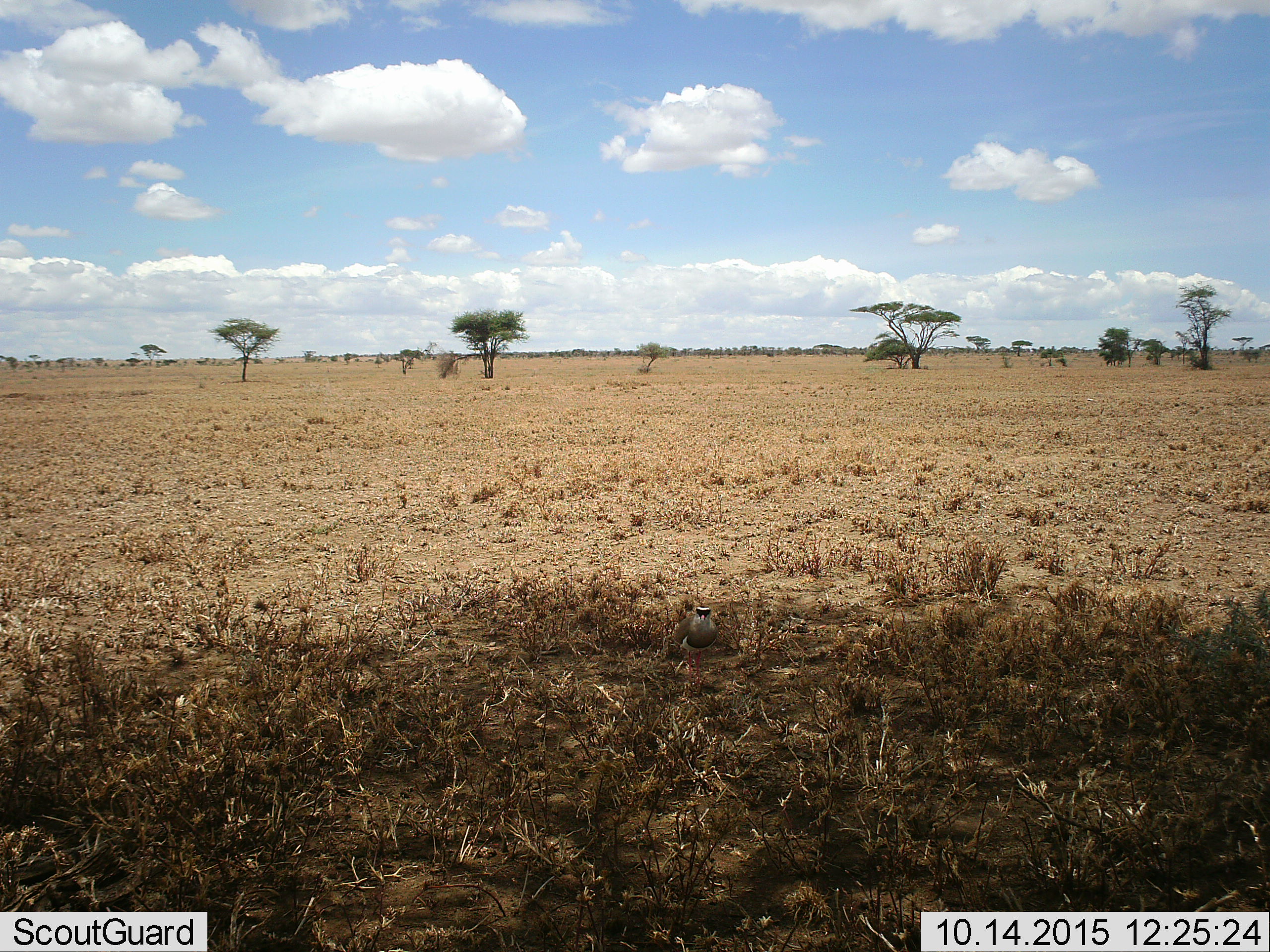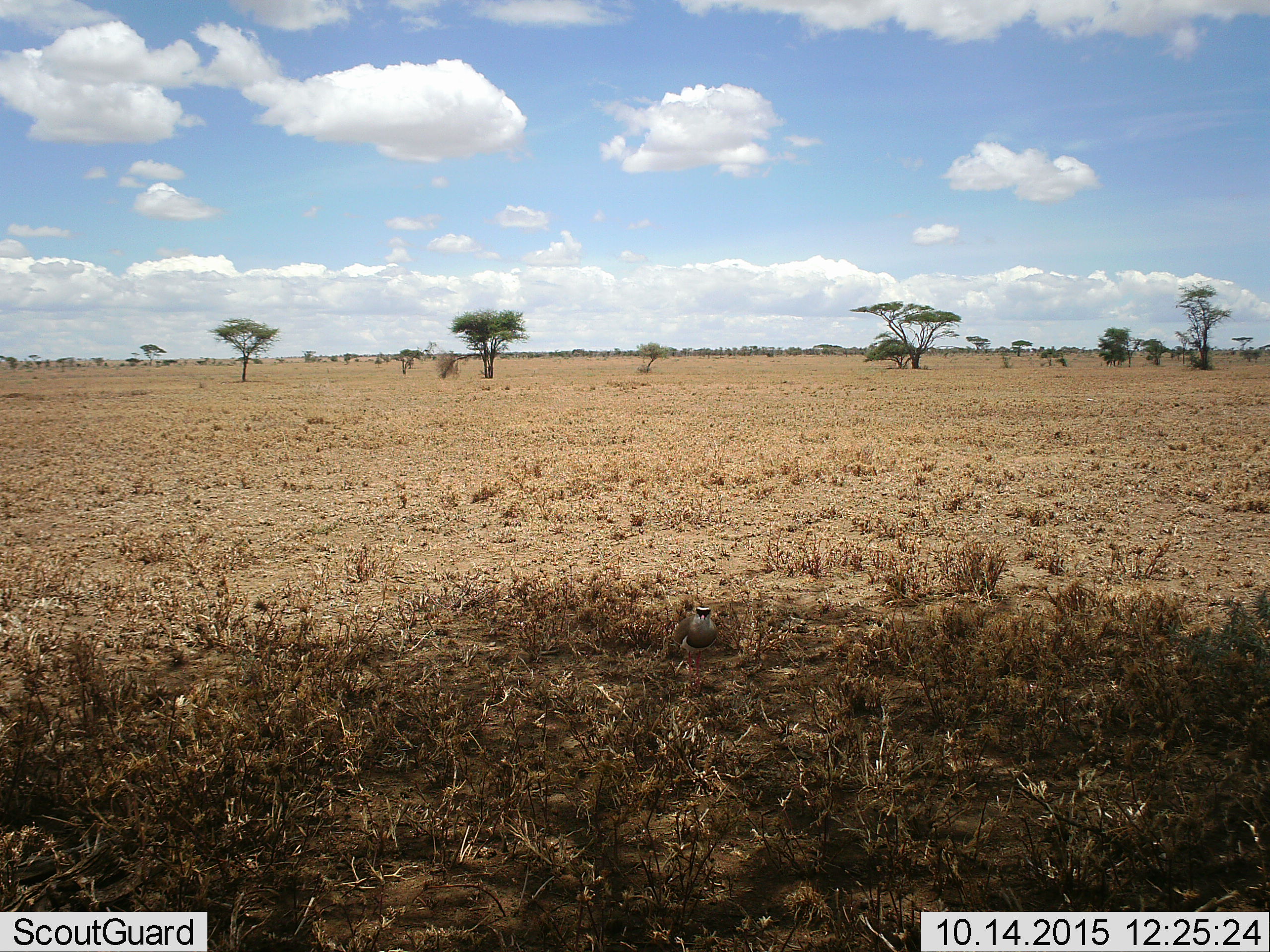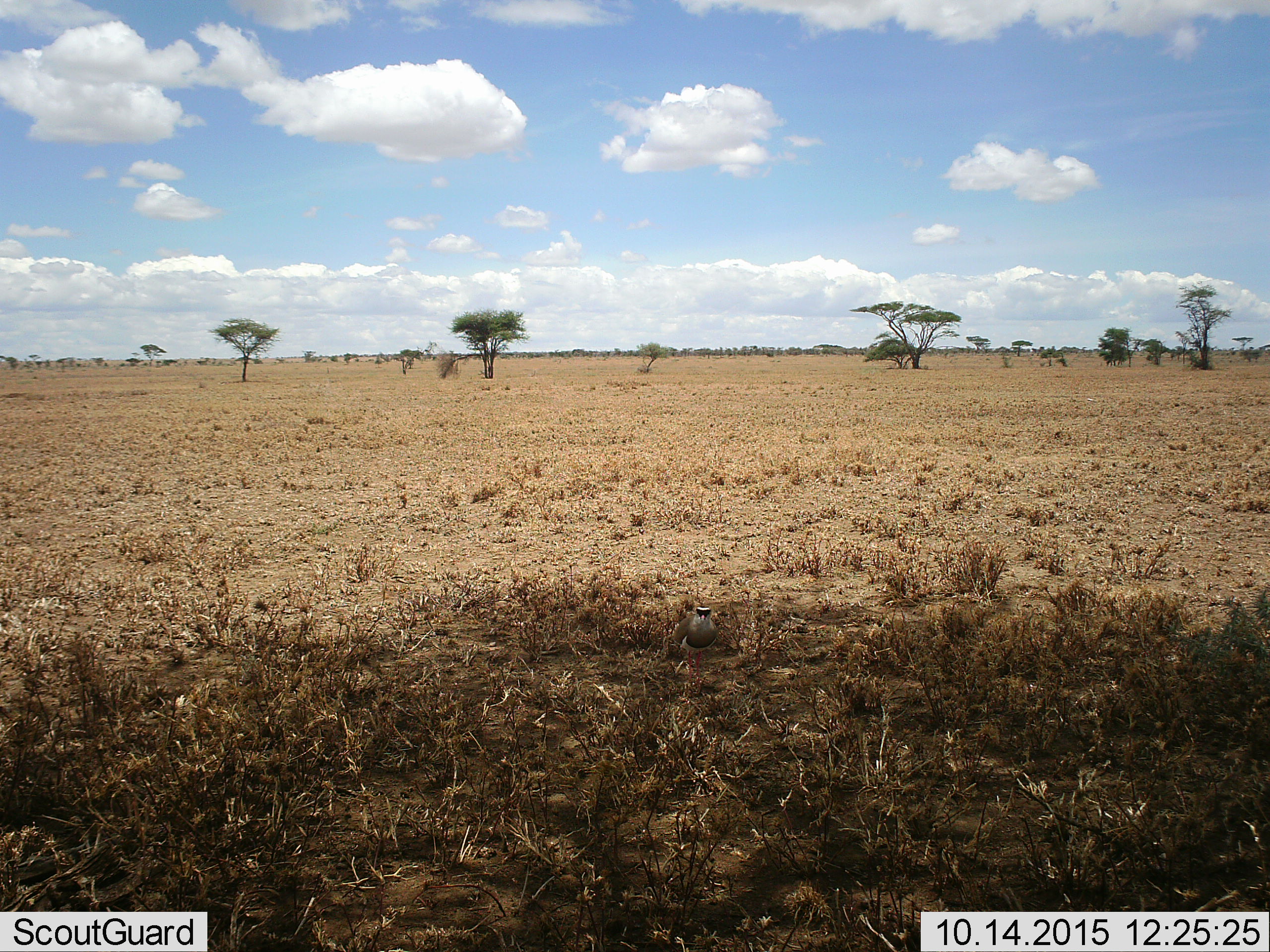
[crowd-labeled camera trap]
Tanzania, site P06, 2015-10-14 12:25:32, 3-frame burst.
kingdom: Animalia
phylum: Chordata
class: Aves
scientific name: Aves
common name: bird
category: otherbird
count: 1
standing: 86%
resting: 14%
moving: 0%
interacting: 0%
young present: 0%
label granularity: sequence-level